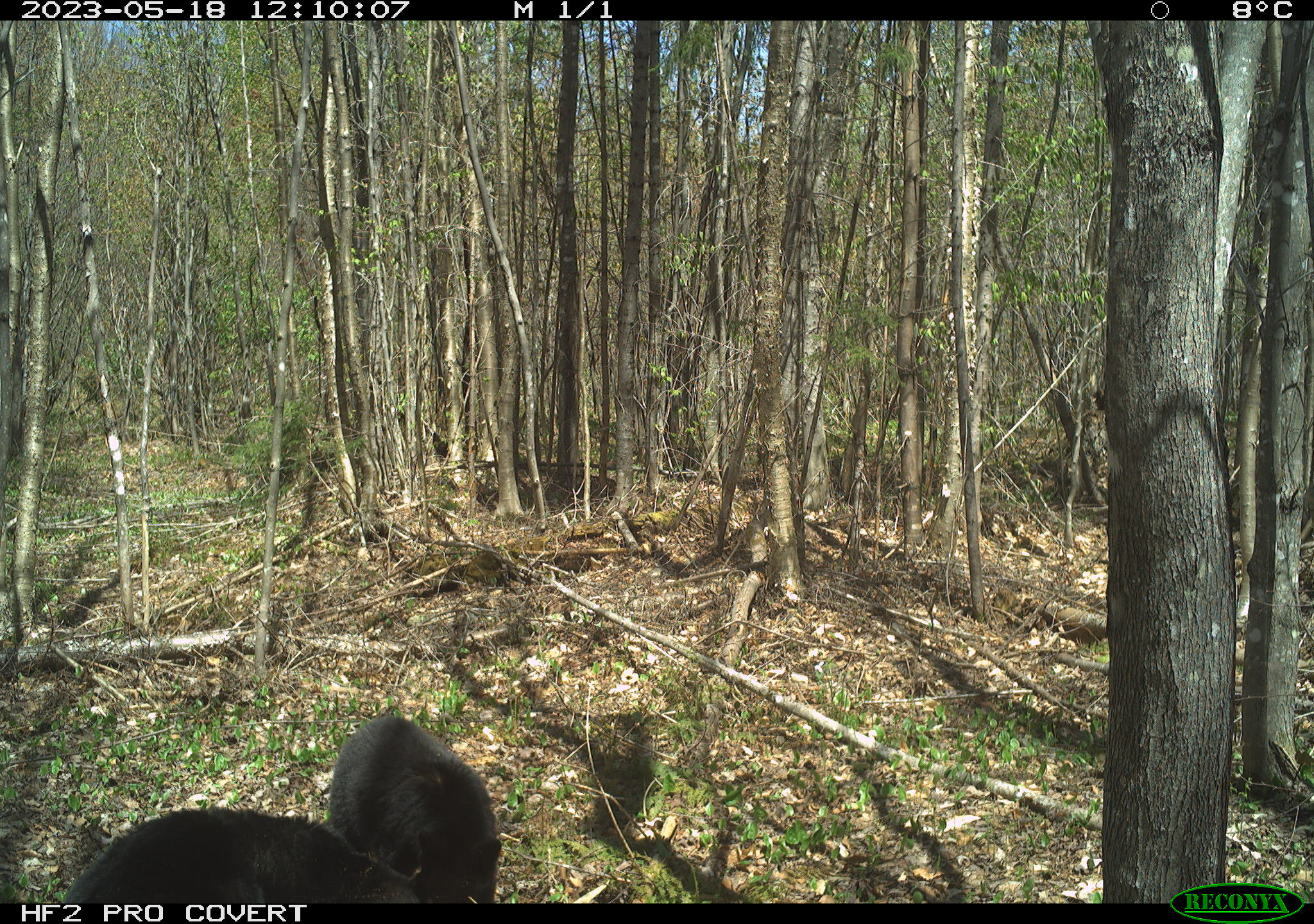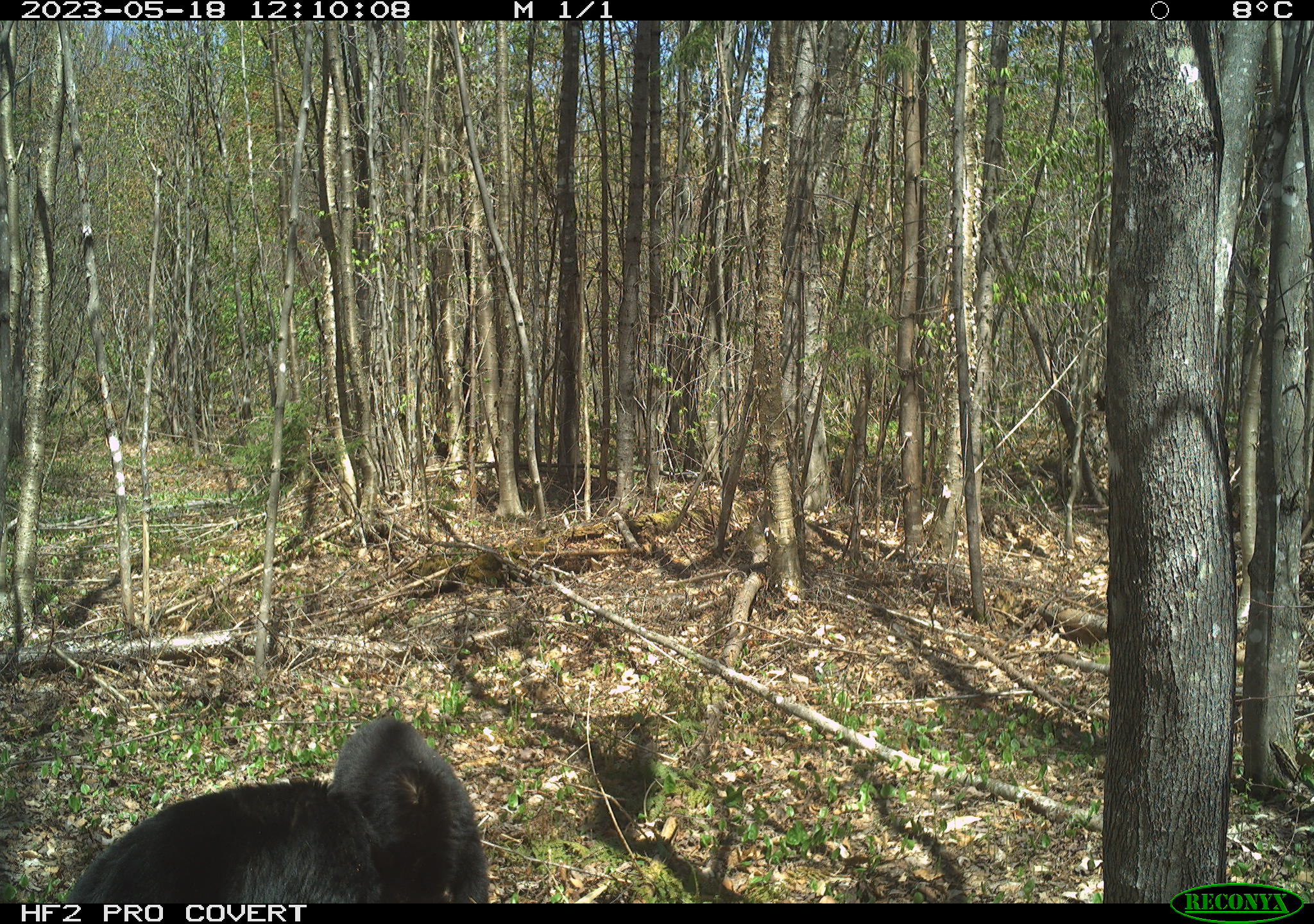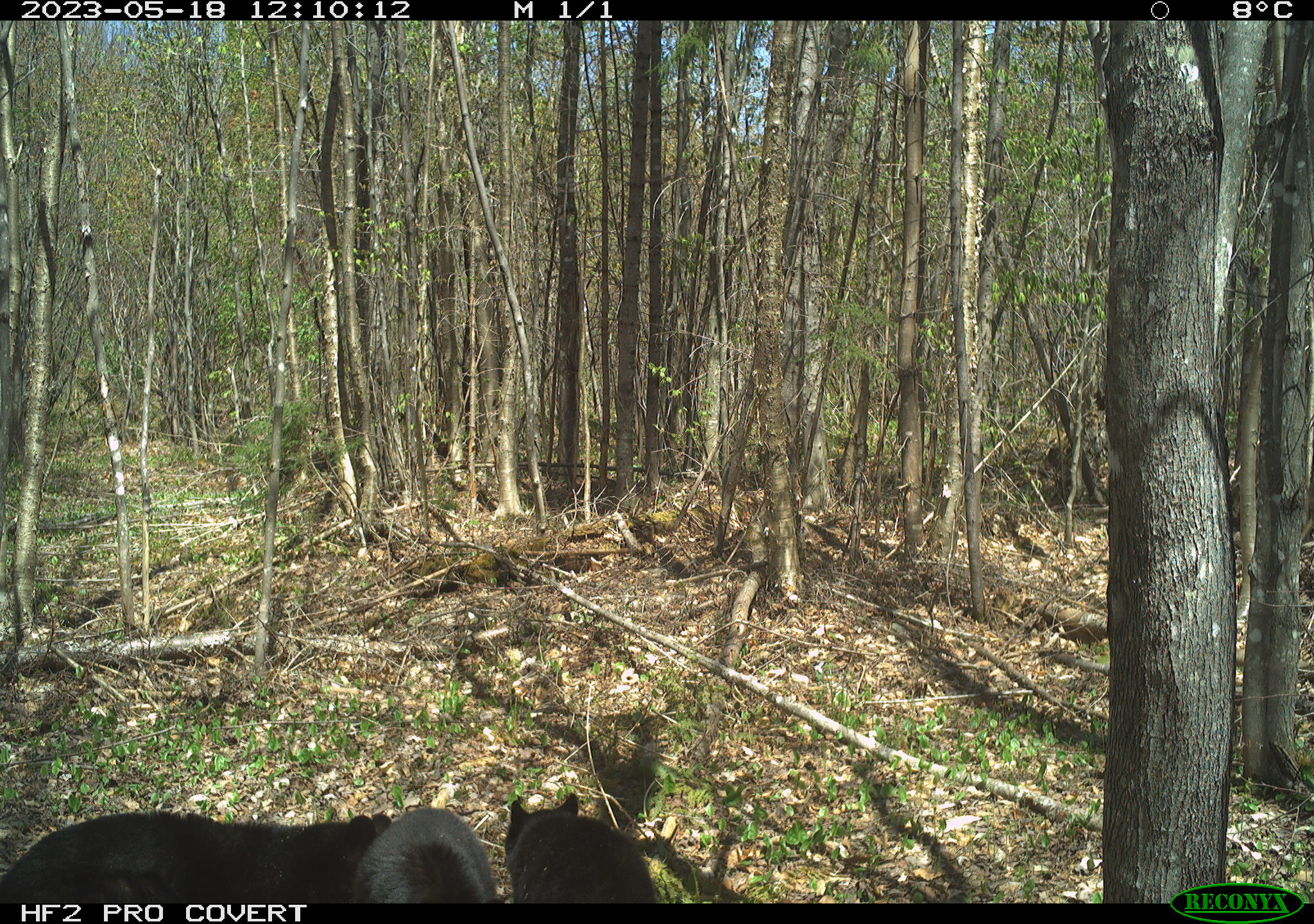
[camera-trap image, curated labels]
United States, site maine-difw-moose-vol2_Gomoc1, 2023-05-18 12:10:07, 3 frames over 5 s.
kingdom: Animalia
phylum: Chordata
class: Mammalia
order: Carnivora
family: Ursidae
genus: Ursus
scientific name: Ursus americanus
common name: black bear